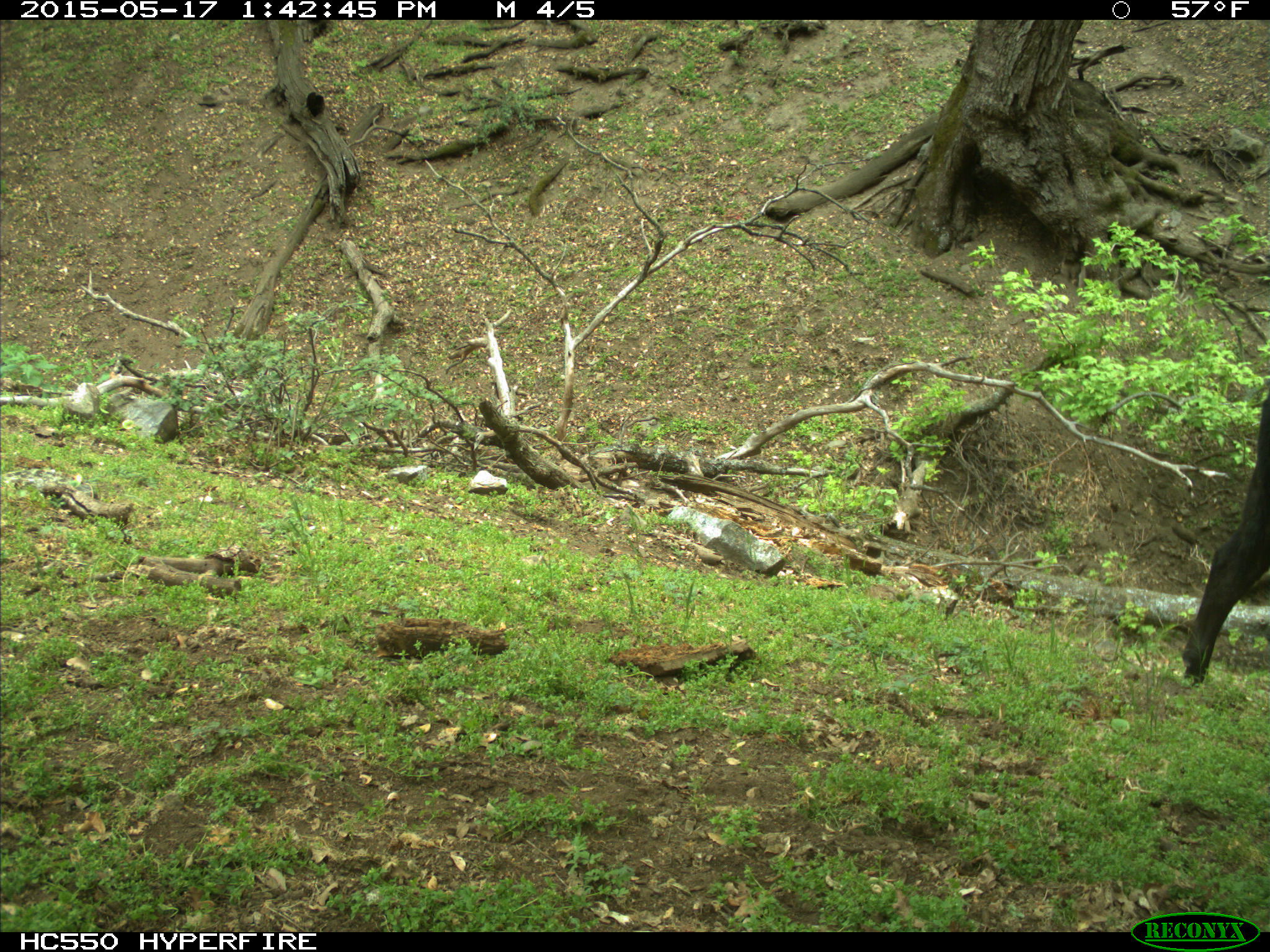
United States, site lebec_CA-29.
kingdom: Animalia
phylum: Chordata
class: Mammalia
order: Artiodactyla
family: Bovidae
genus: Bos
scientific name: Bos taurus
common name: domestic cow